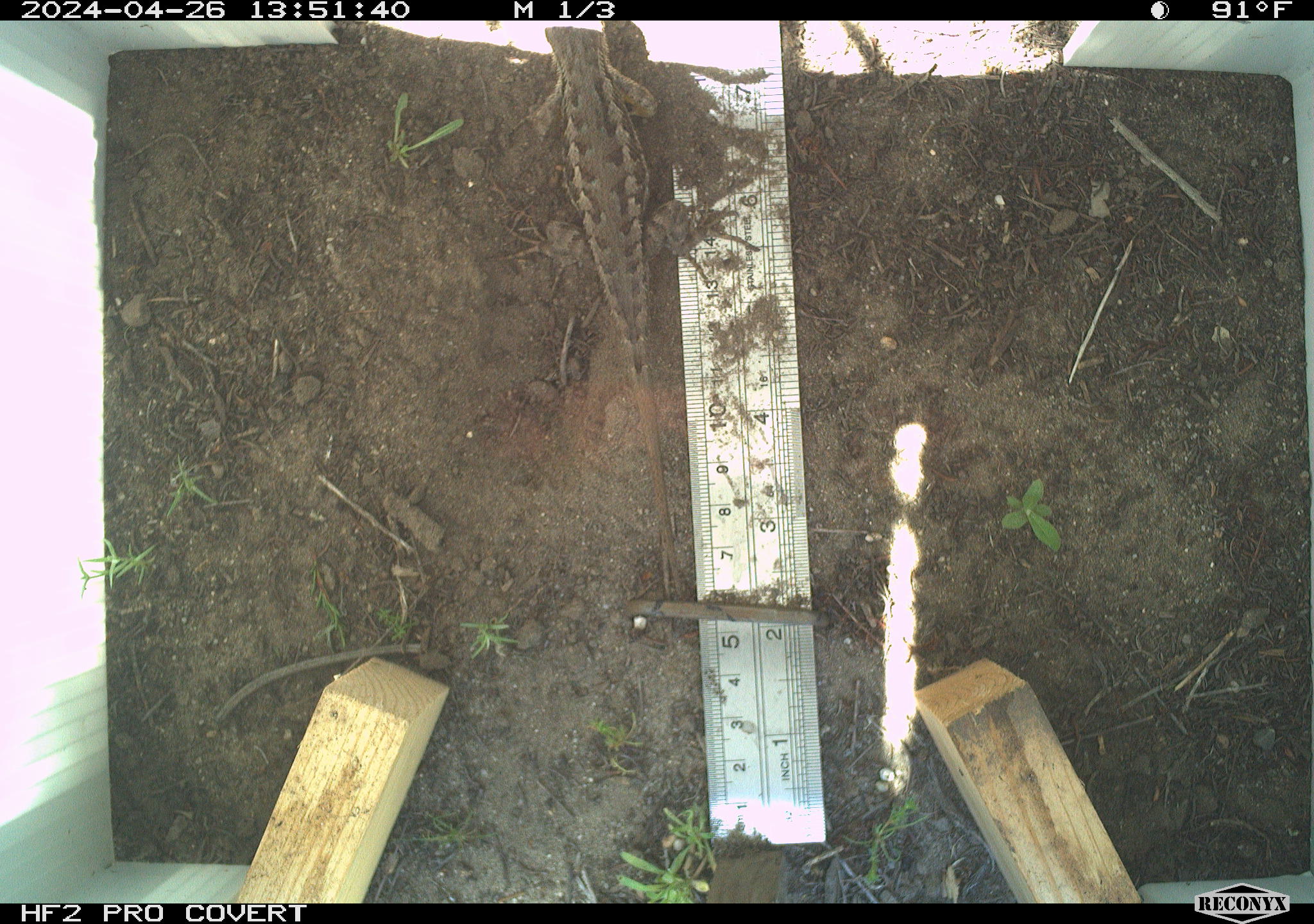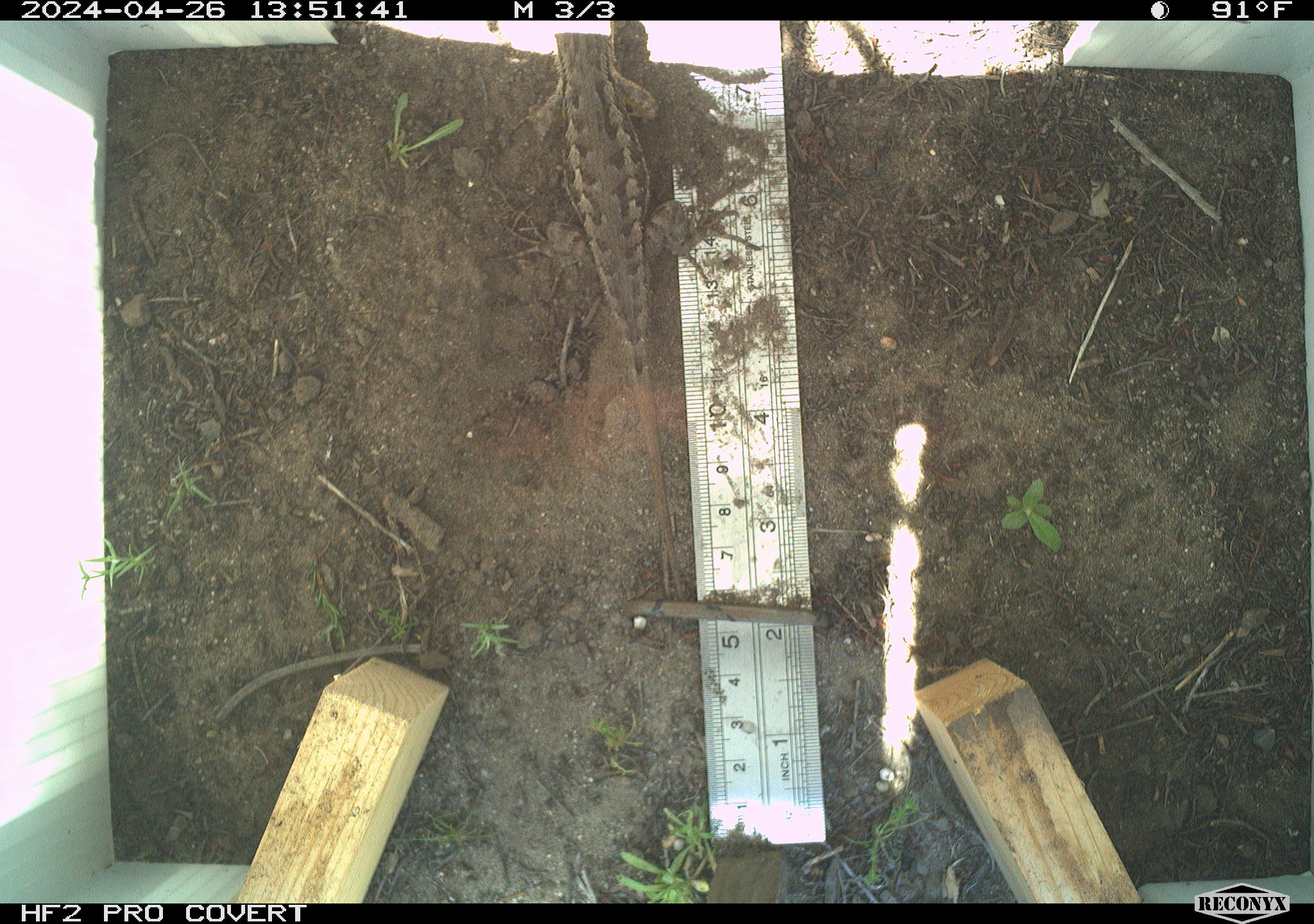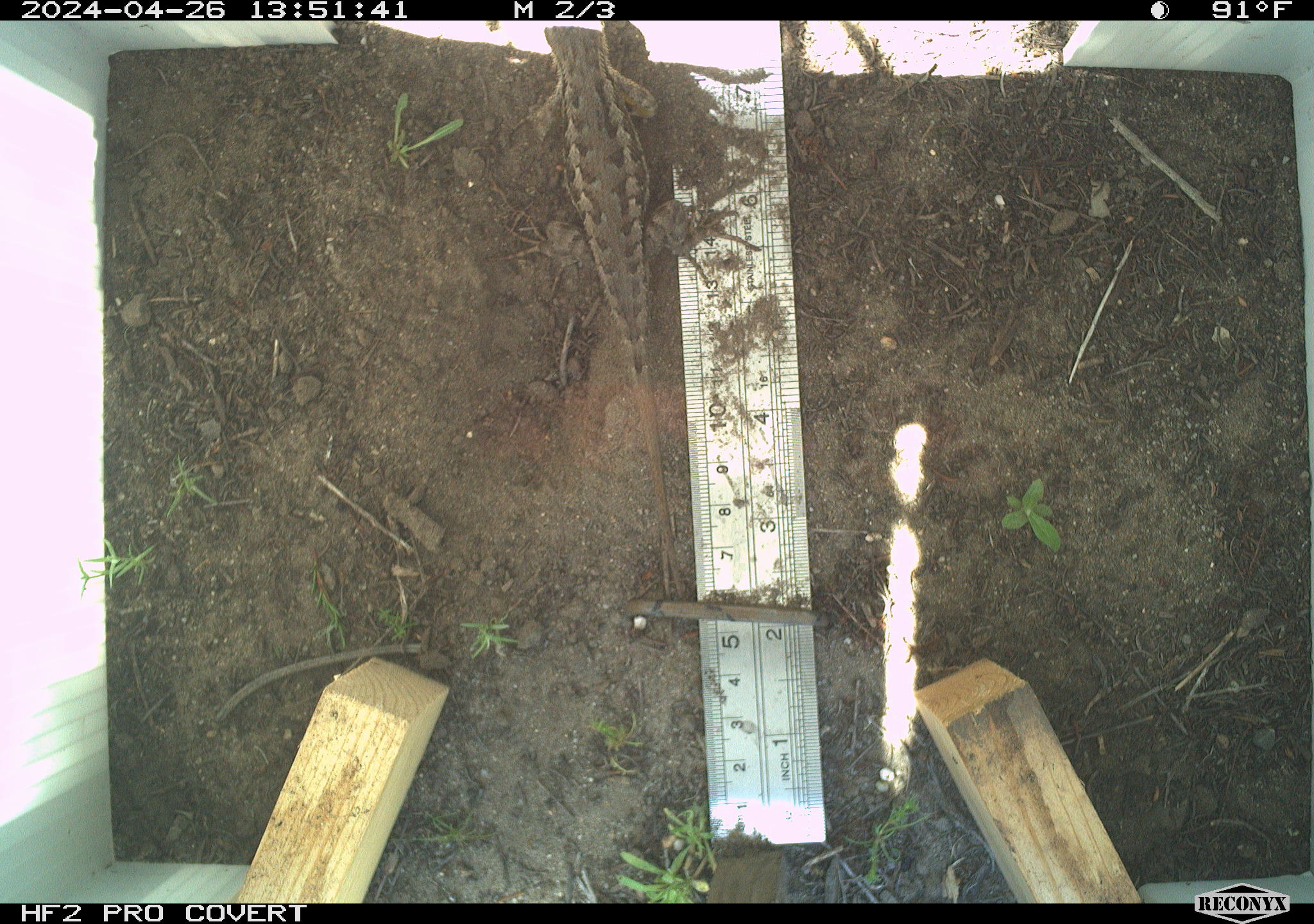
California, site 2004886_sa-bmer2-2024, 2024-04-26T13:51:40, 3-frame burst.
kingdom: Animalia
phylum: Chordata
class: Reptilia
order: Squamata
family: Phrynosomatidae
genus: Sceloporus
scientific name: Sceloporus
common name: spiny lizards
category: sceloporus species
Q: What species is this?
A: Sceloporus species (spiny lizards) (Sceloporus).